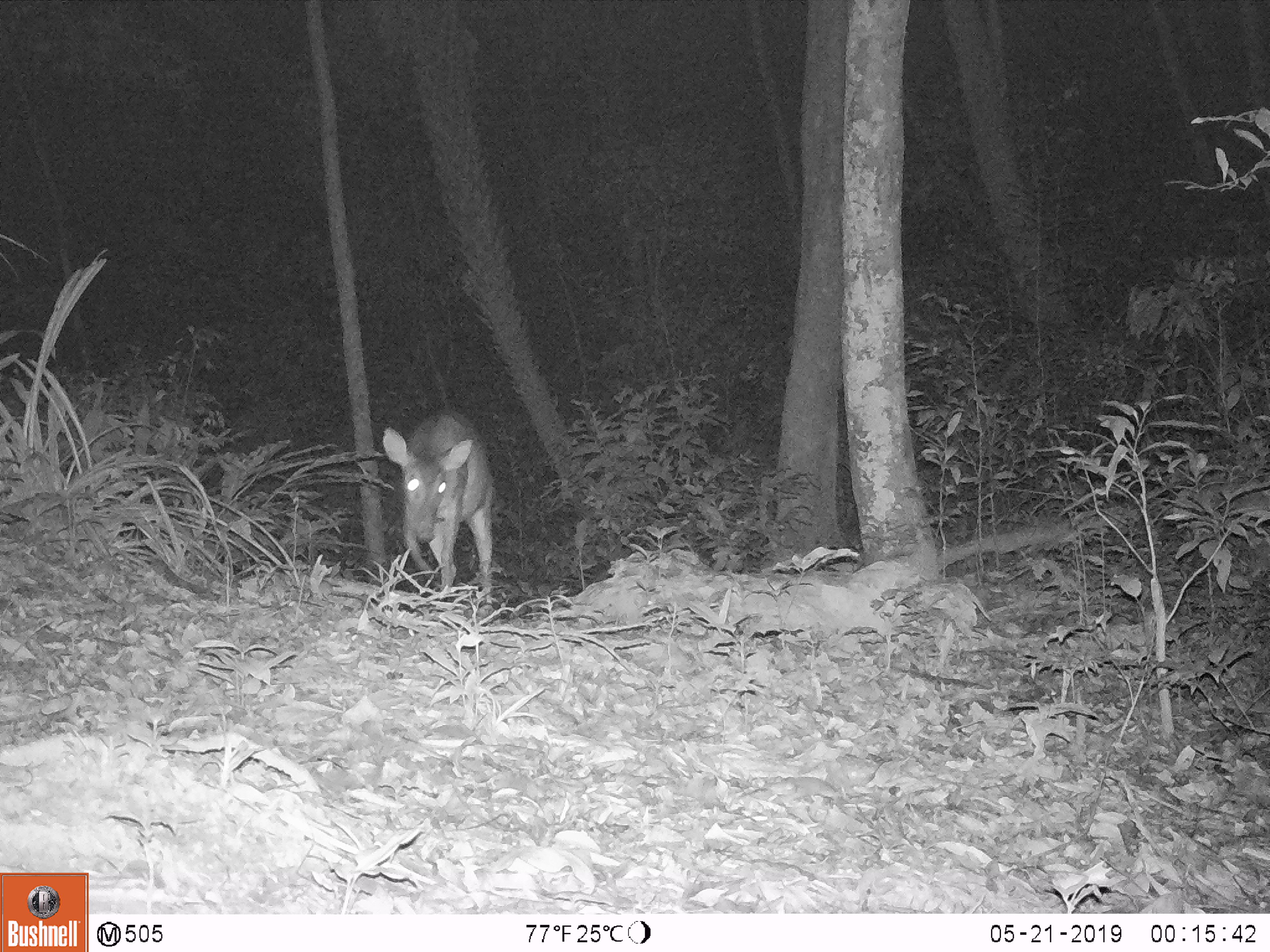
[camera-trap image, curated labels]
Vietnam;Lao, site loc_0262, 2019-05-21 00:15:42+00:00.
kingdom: Animalia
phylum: Chordata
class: Mammalia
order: Artiodactyla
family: Cervidae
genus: Muntiacus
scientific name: Muntiacus vuquangensis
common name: large-antlered muntjac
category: large antlered muntjac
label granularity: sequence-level